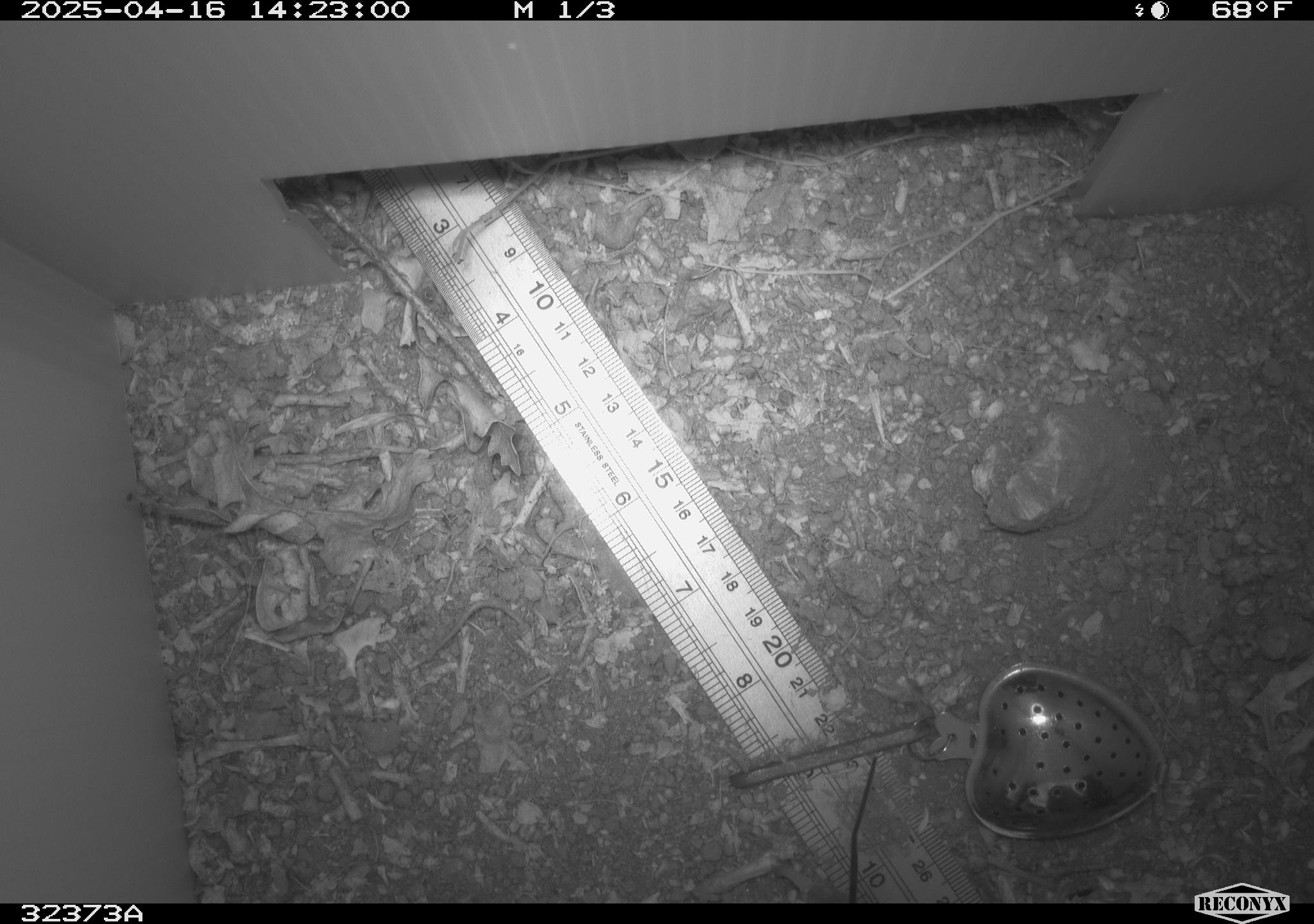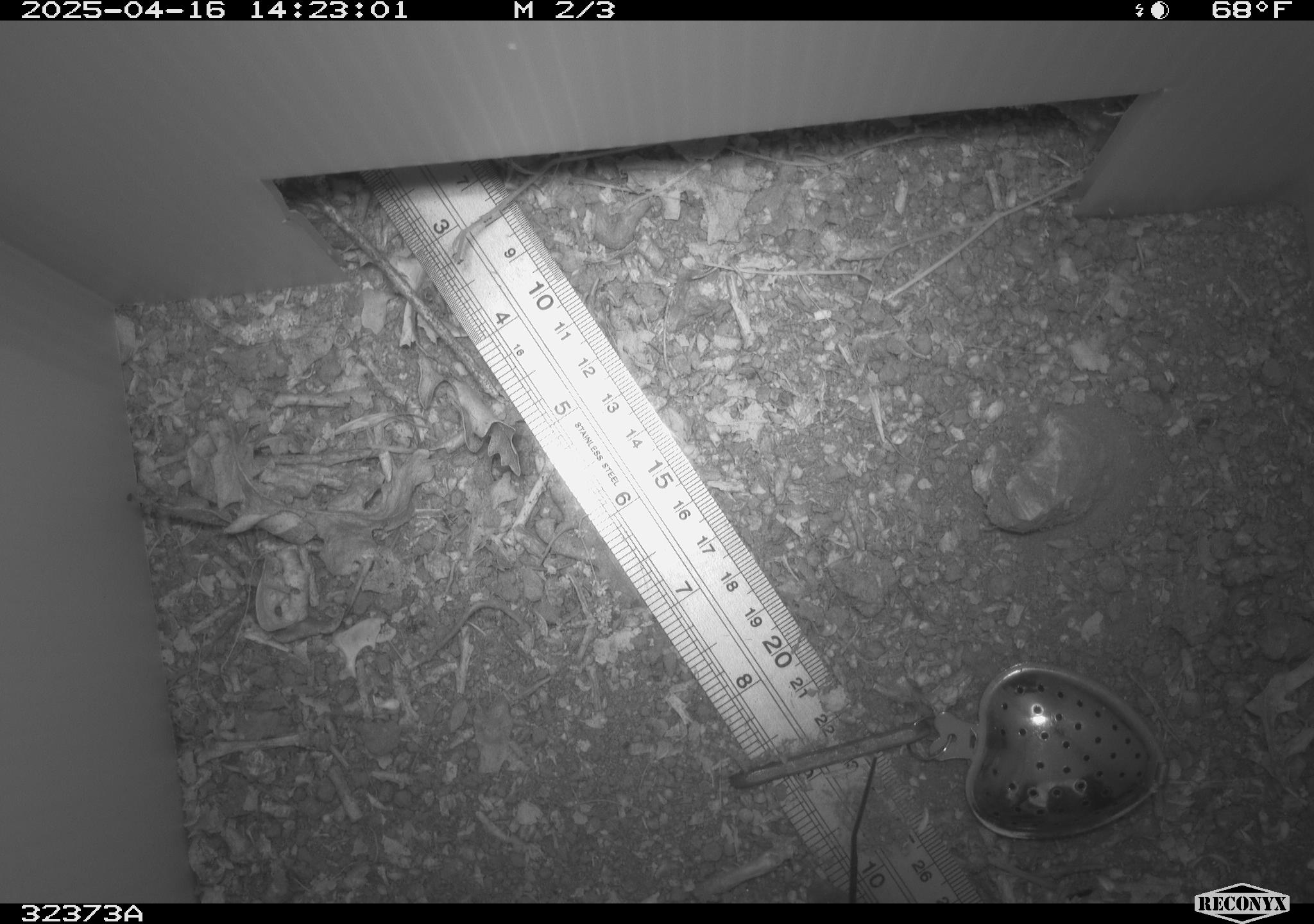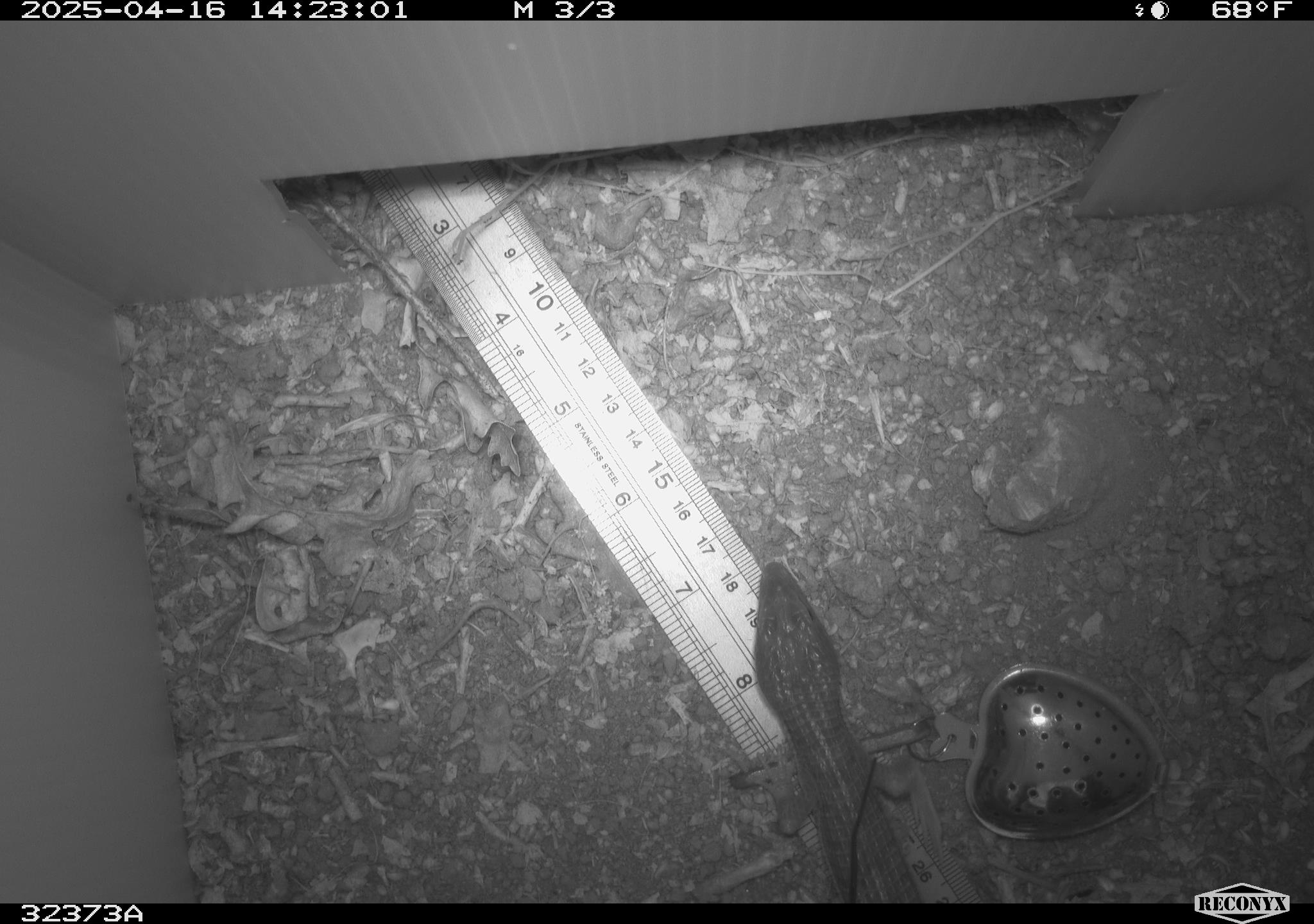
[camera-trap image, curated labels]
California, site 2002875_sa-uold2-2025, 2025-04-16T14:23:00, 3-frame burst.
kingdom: Animalia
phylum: Chordata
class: Reptilia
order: Squamata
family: Anguidae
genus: Elgaria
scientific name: Elgaria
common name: alligator lizards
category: elgaria species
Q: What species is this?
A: Elgaria species (alligator lizards) (Elgaria).